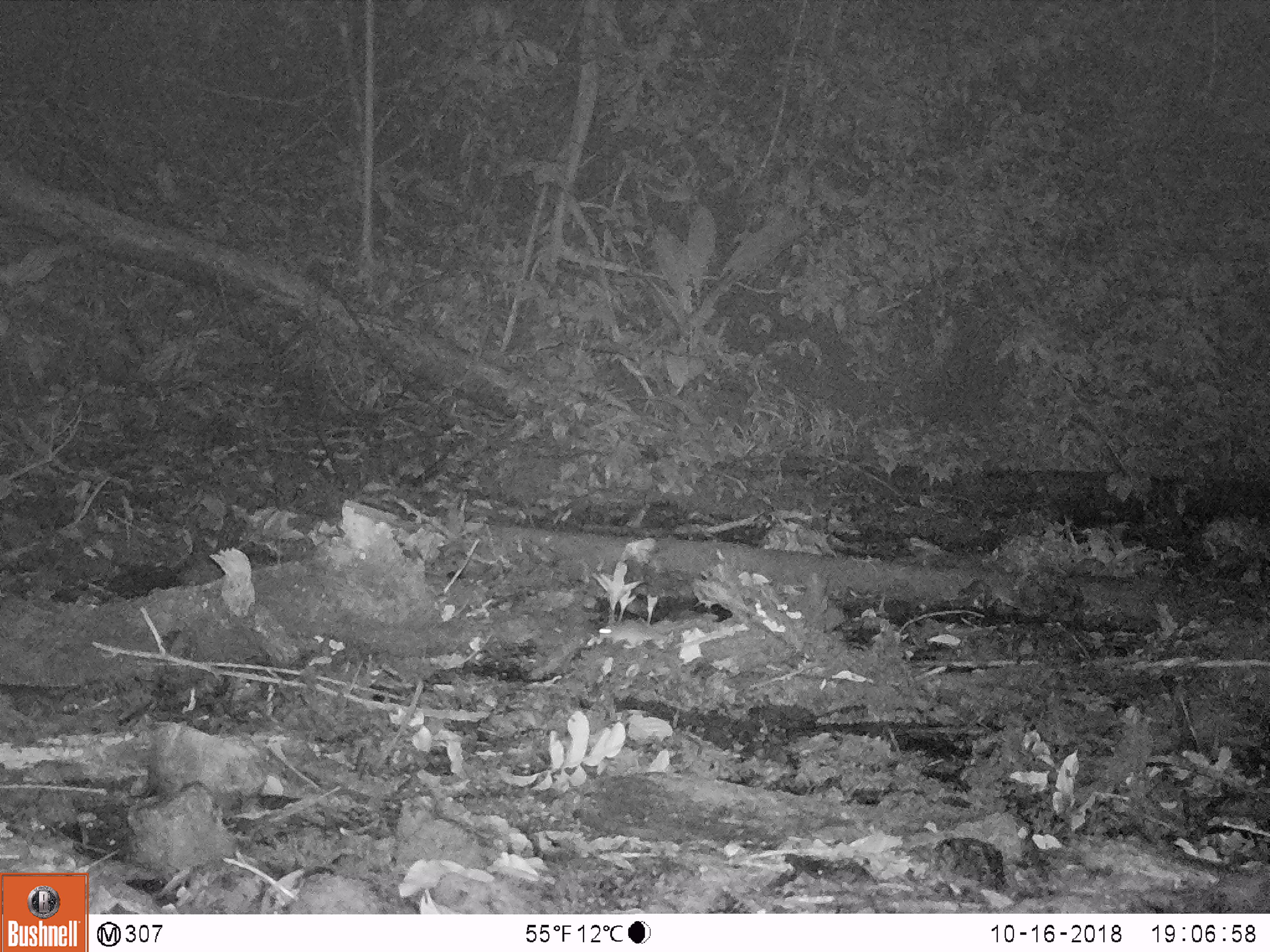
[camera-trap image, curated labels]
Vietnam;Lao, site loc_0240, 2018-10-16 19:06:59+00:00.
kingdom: Animalia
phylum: Chordata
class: Mammalia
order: Rodentia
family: Muridae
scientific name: Muridae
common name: old-world mice and rats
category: unidentified murid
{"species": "unidentified murid (old-world mice and rats) (Muridae)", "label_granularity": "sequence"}